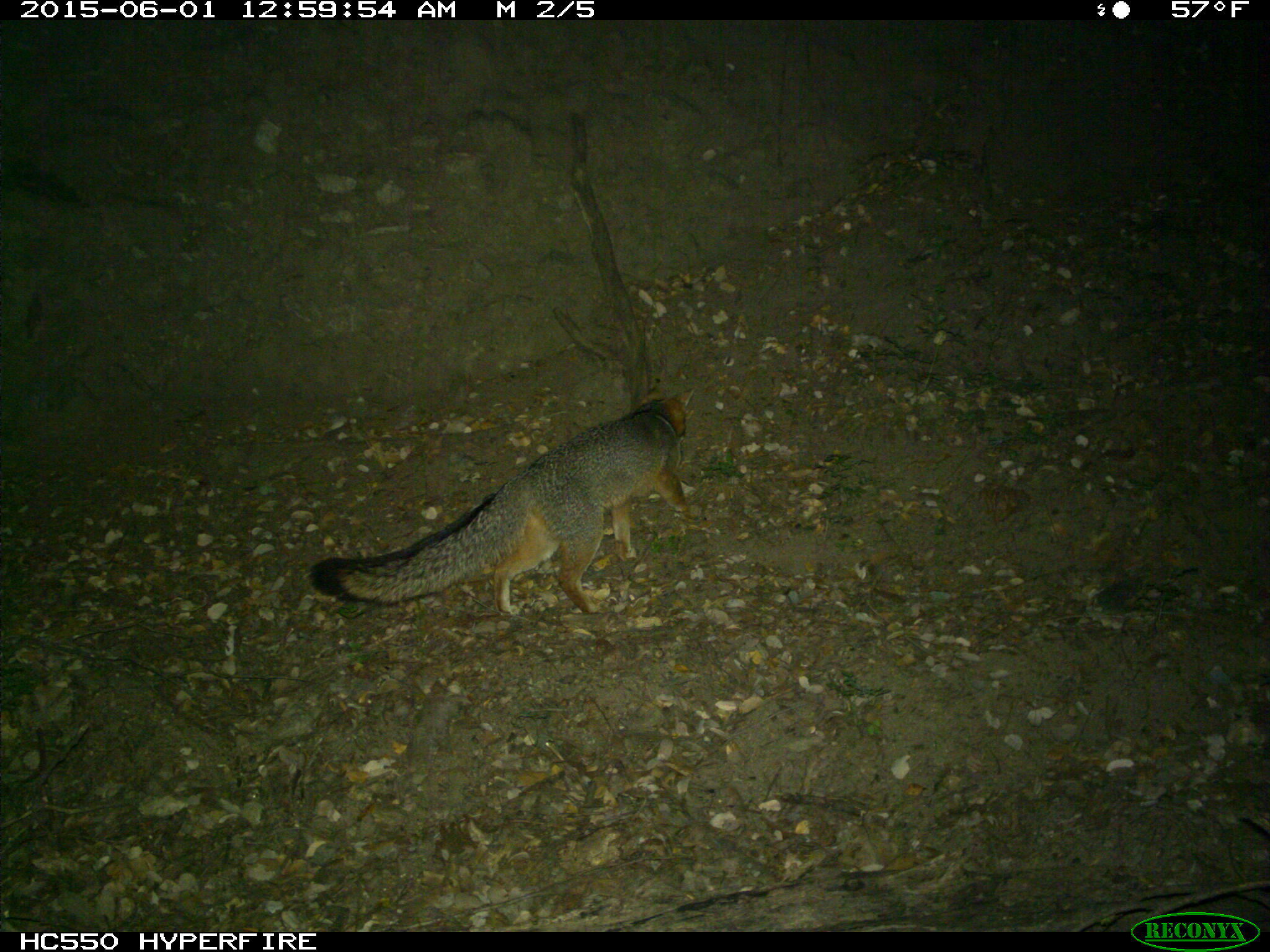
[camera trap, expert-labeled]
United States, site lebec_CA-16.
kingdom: Animalia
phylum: Chordata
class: Mammalia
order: Carnivora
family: Canidae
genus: Urocyon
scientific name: Urocyon cinereoargenteus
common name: gray fox